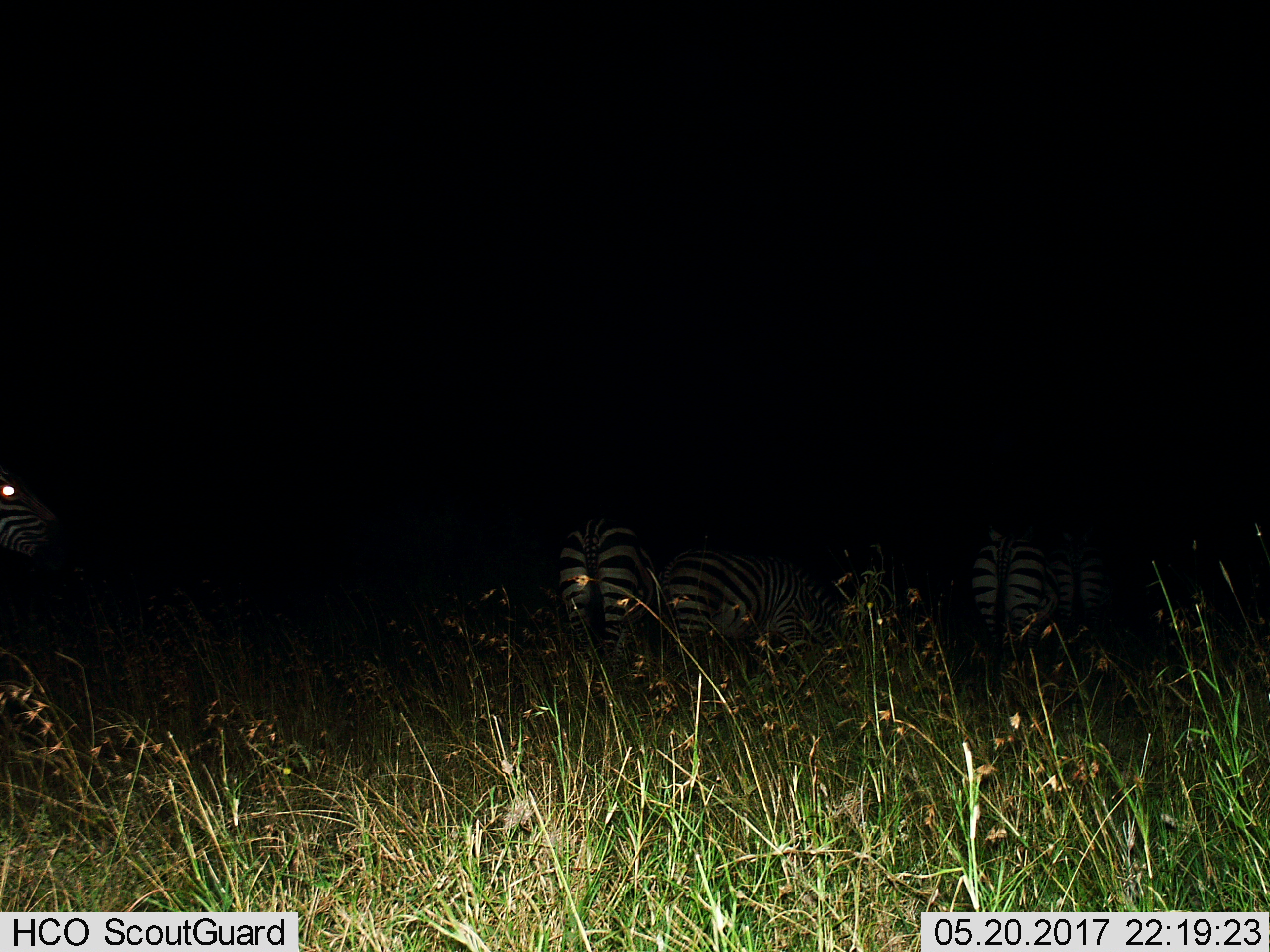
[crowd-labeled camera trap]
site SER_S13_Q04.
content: unidentified animal